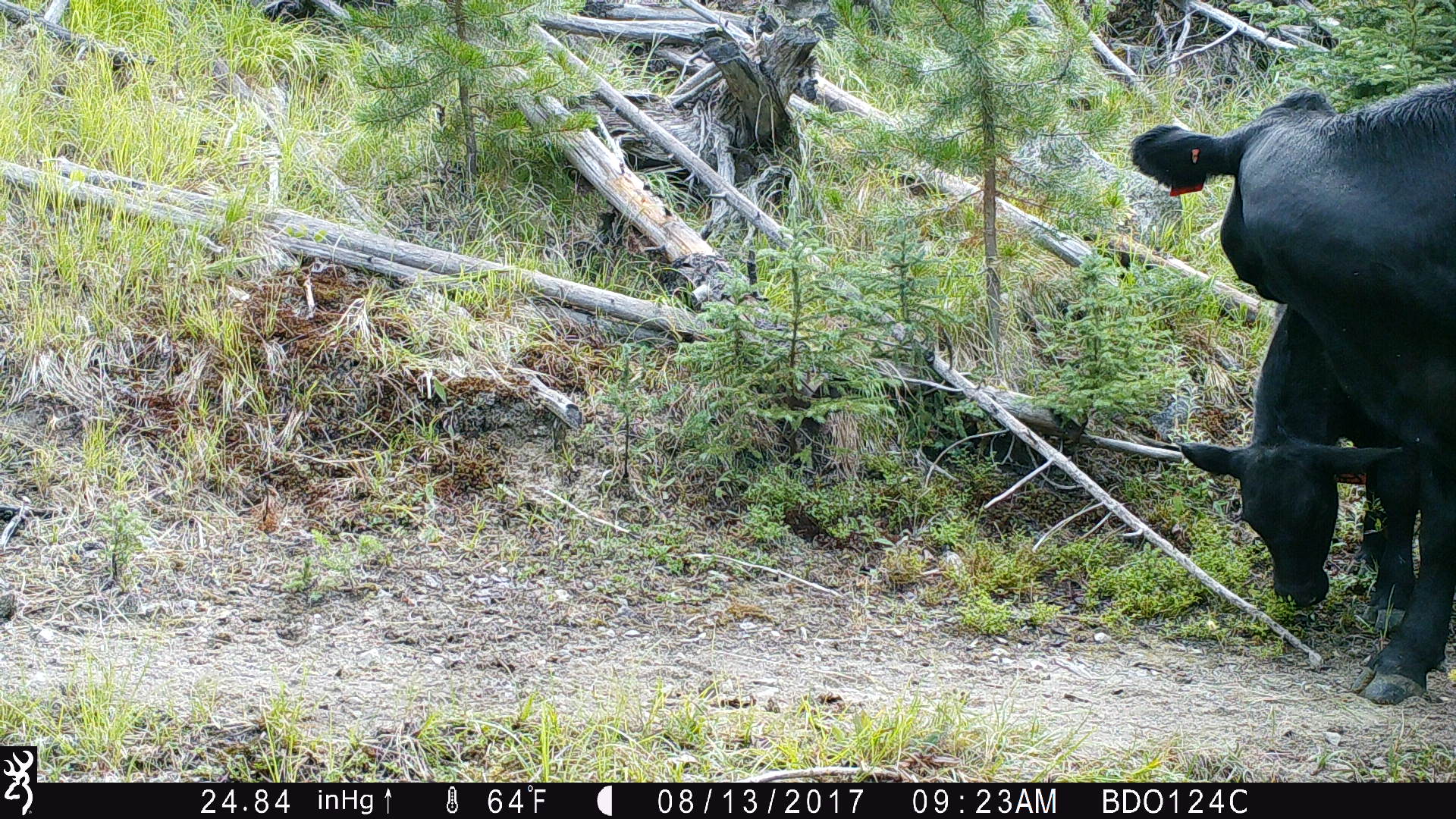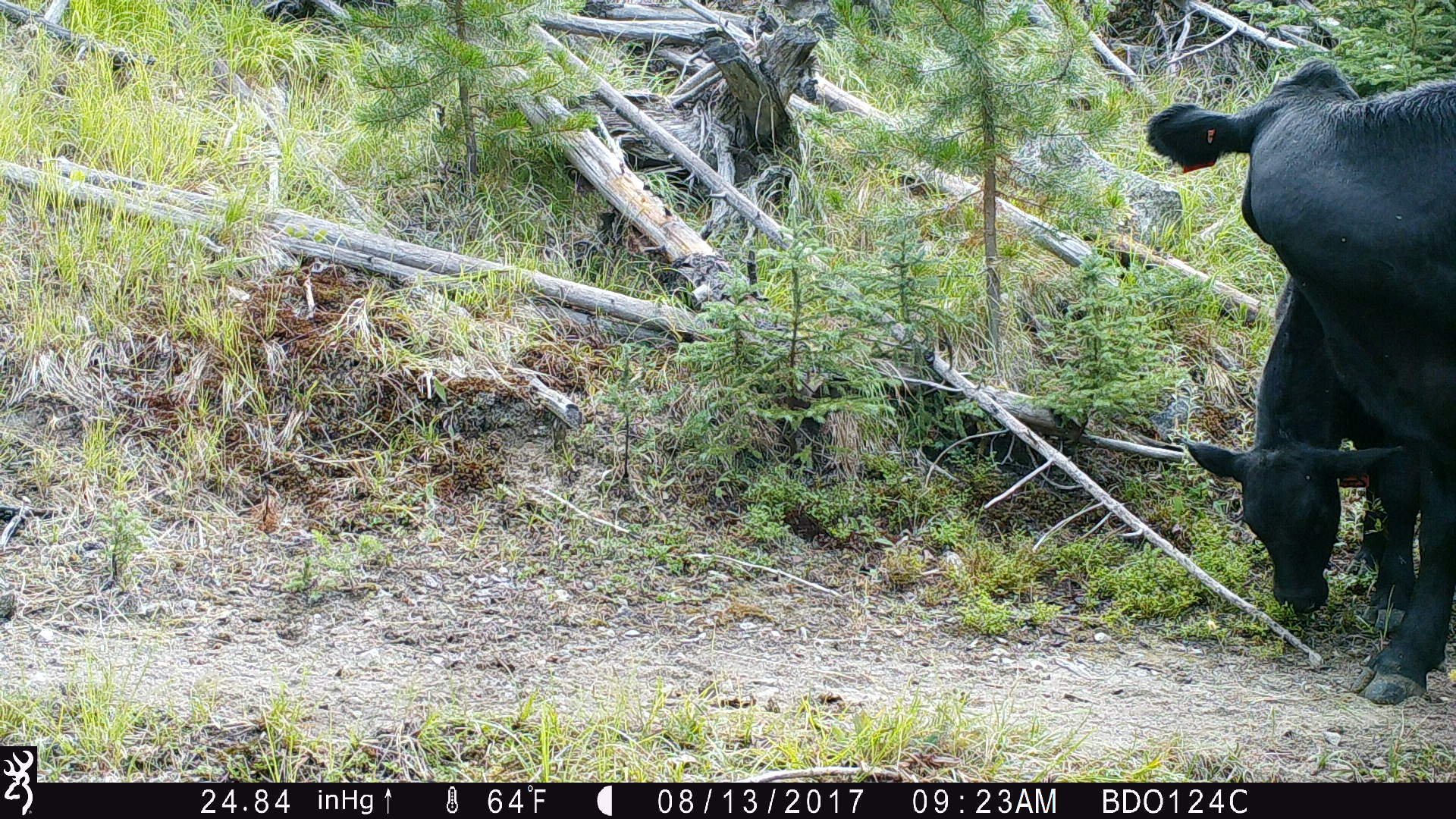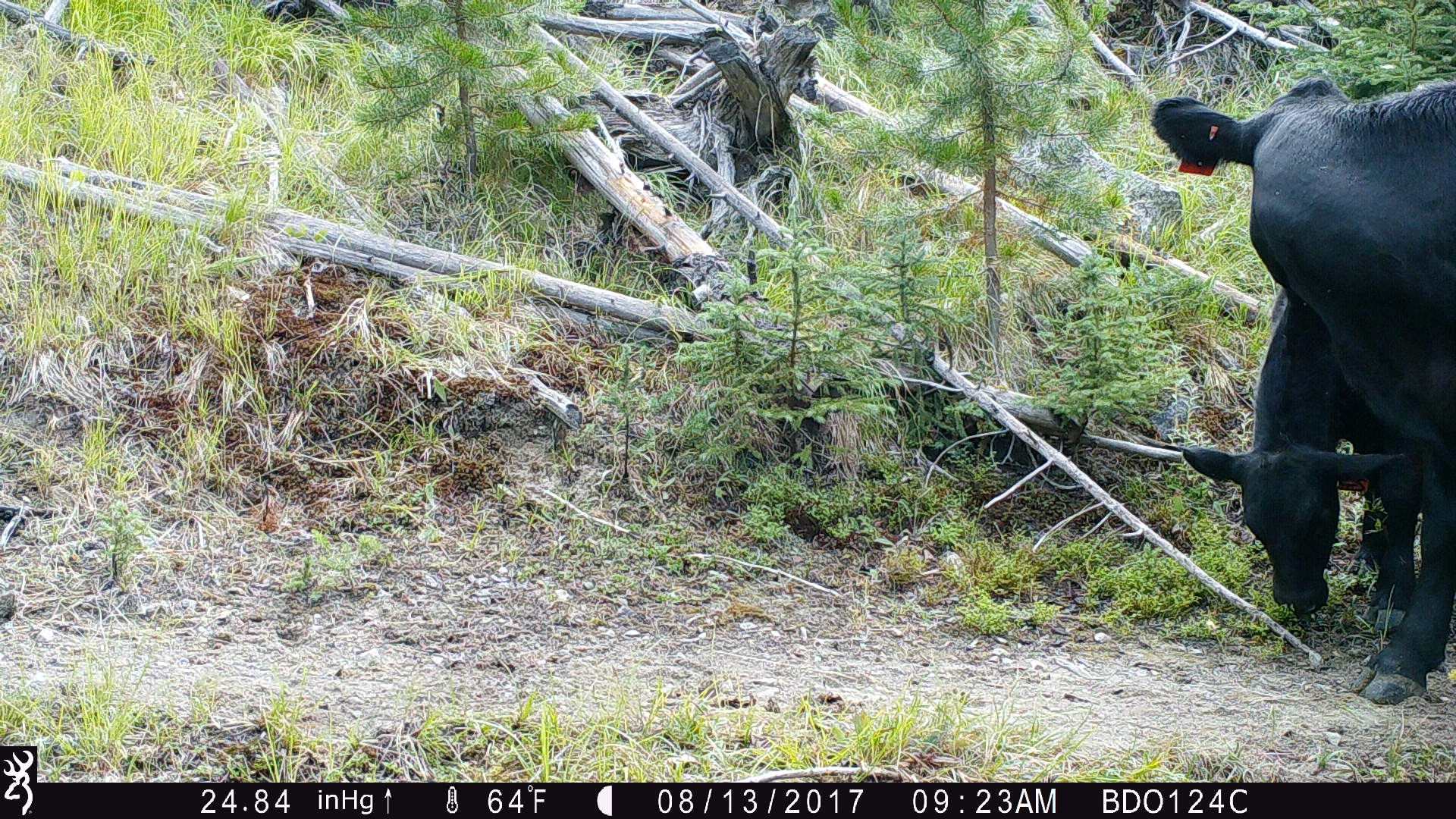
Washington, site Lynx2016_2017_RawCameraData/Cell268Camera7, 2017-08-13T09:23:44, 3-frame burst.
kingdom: Animalia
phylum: Chordata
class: Mammalia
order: Artiodactyla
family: Bovidae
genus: Bos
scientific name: Bos taurus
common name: domestic cattle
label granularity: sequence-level